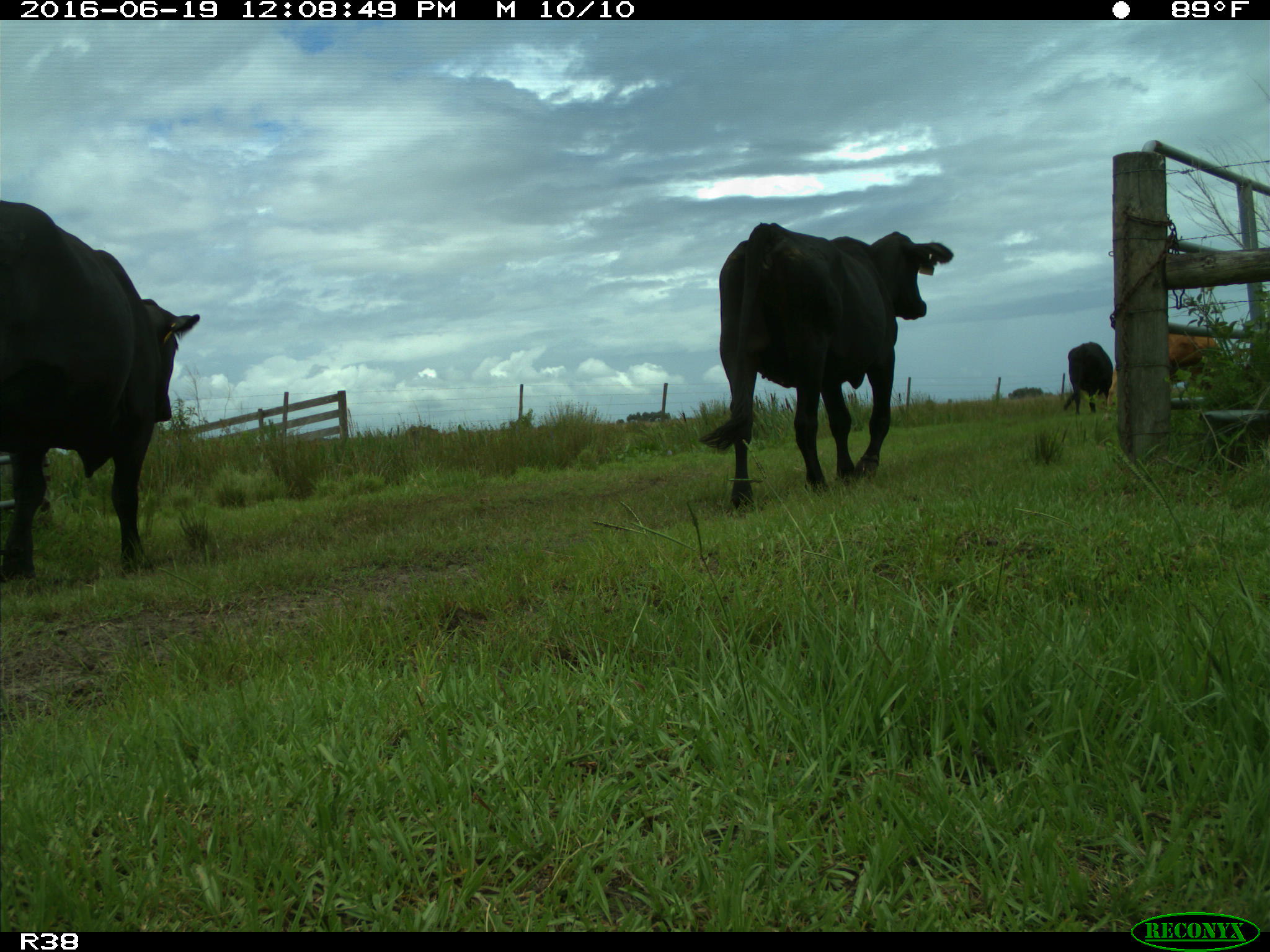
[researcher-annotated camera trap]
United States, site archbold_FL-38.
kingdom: Animalia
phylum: Chordata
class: Mammalia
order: Artiodactyla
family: Bovidae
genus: Bos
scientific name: Bos taurus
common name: domestic cow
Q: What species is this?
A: Bos taurus (domestic cow).